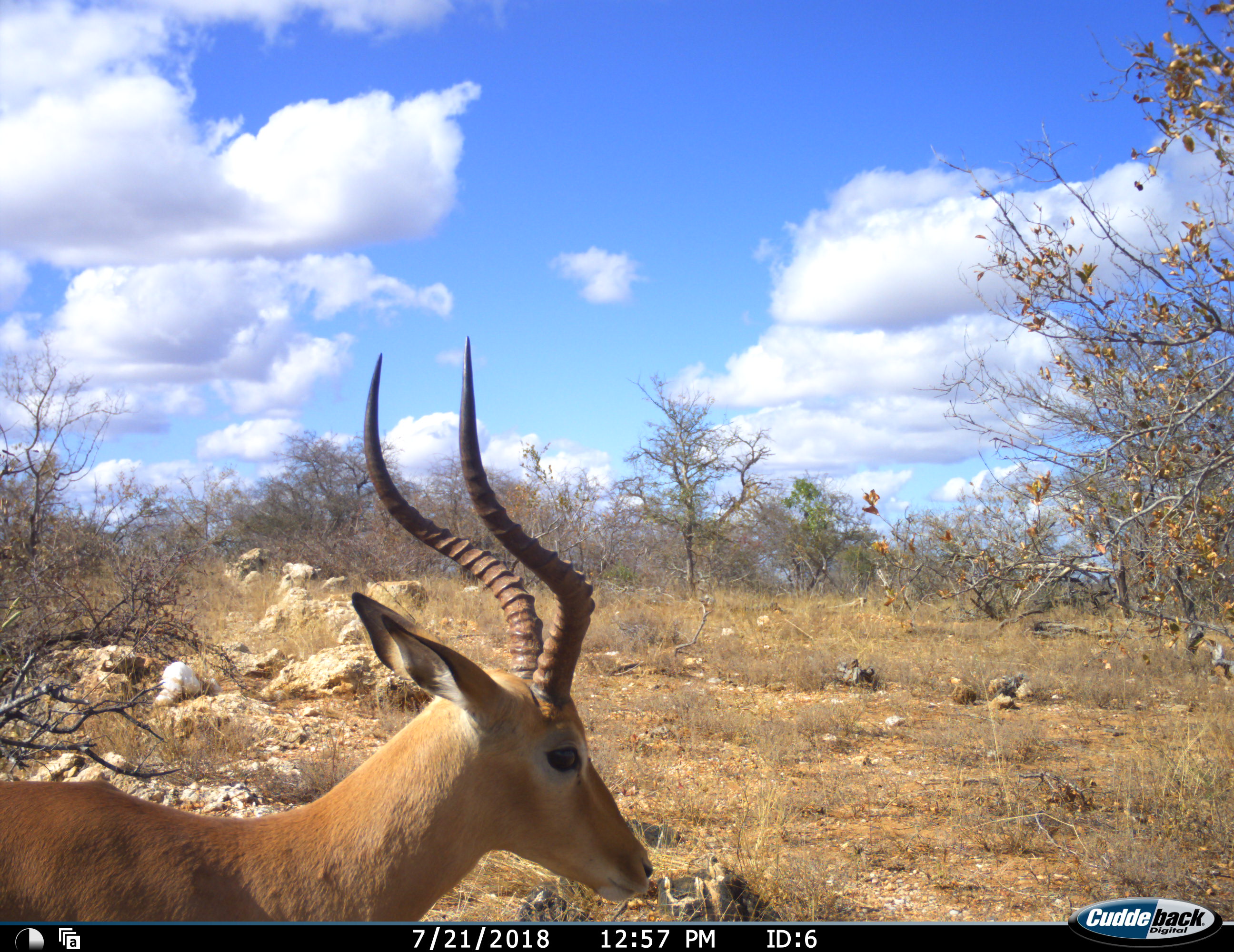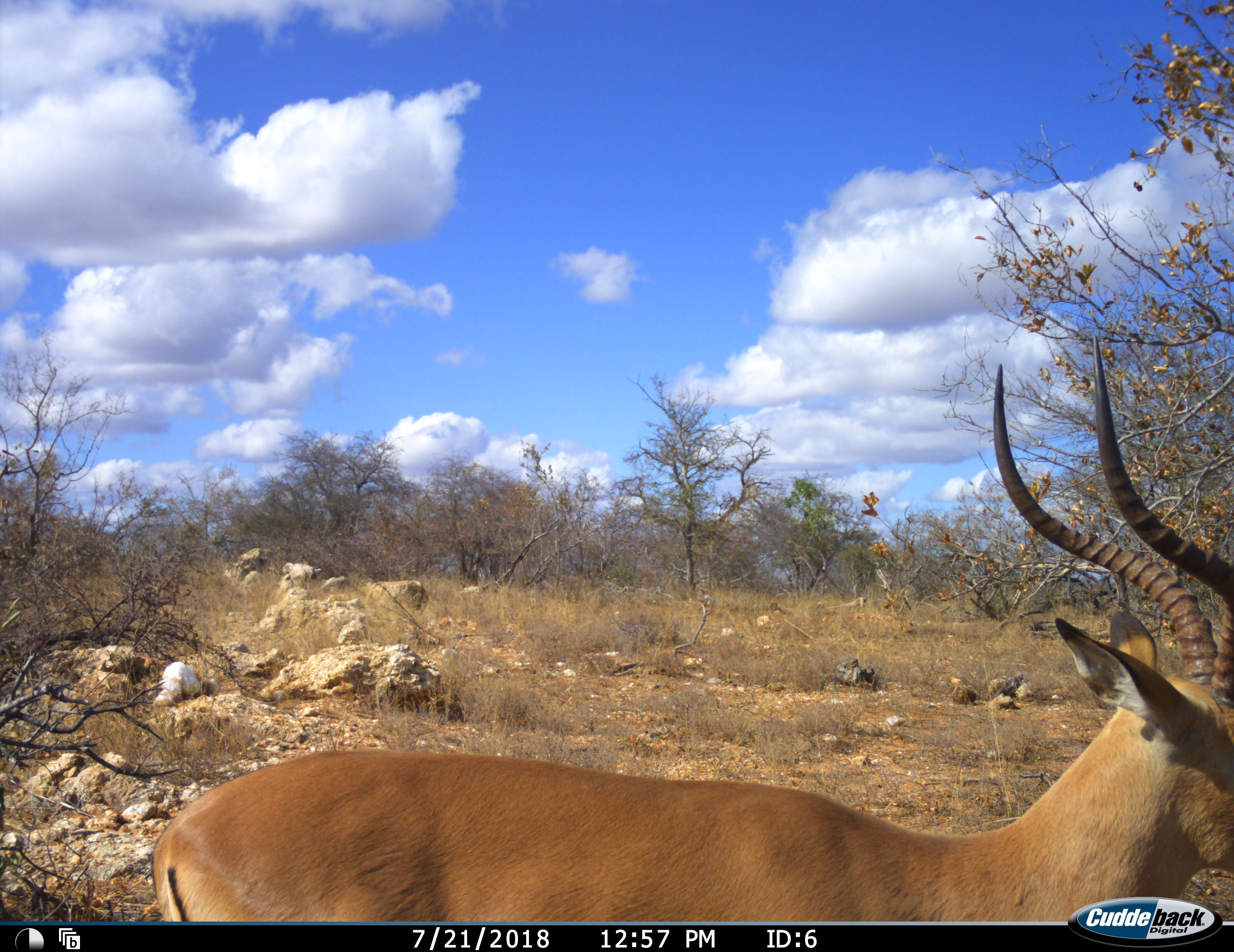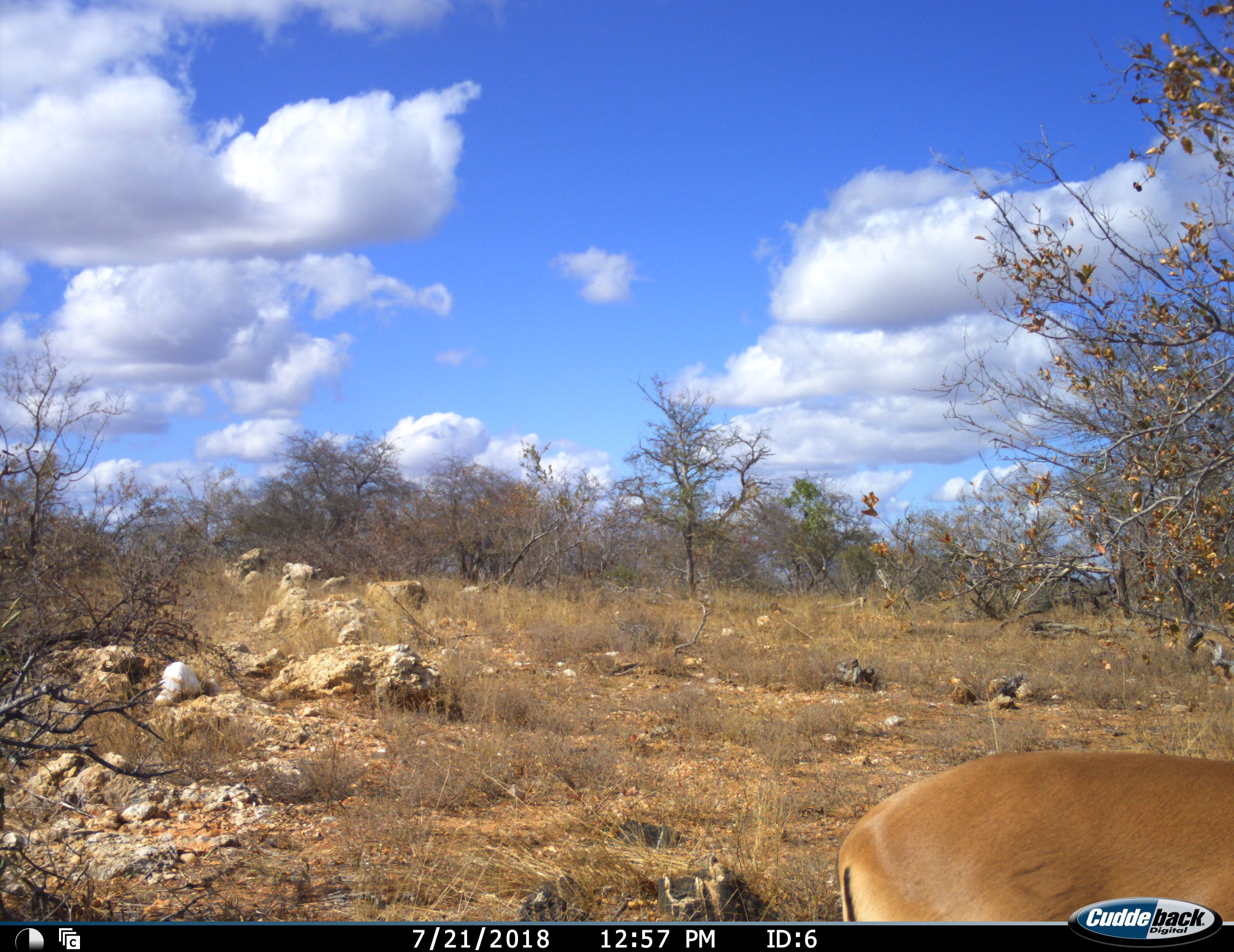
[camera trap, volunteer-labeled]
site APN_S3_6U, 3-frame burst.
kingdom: Animalia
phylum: Chordata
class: Mammalia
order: Artiodactyla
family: Bovidae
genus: Aepyceros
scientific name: Aepyceros melampus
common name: impala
Impala (Aepyceros melampus), count 1. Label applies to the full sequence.